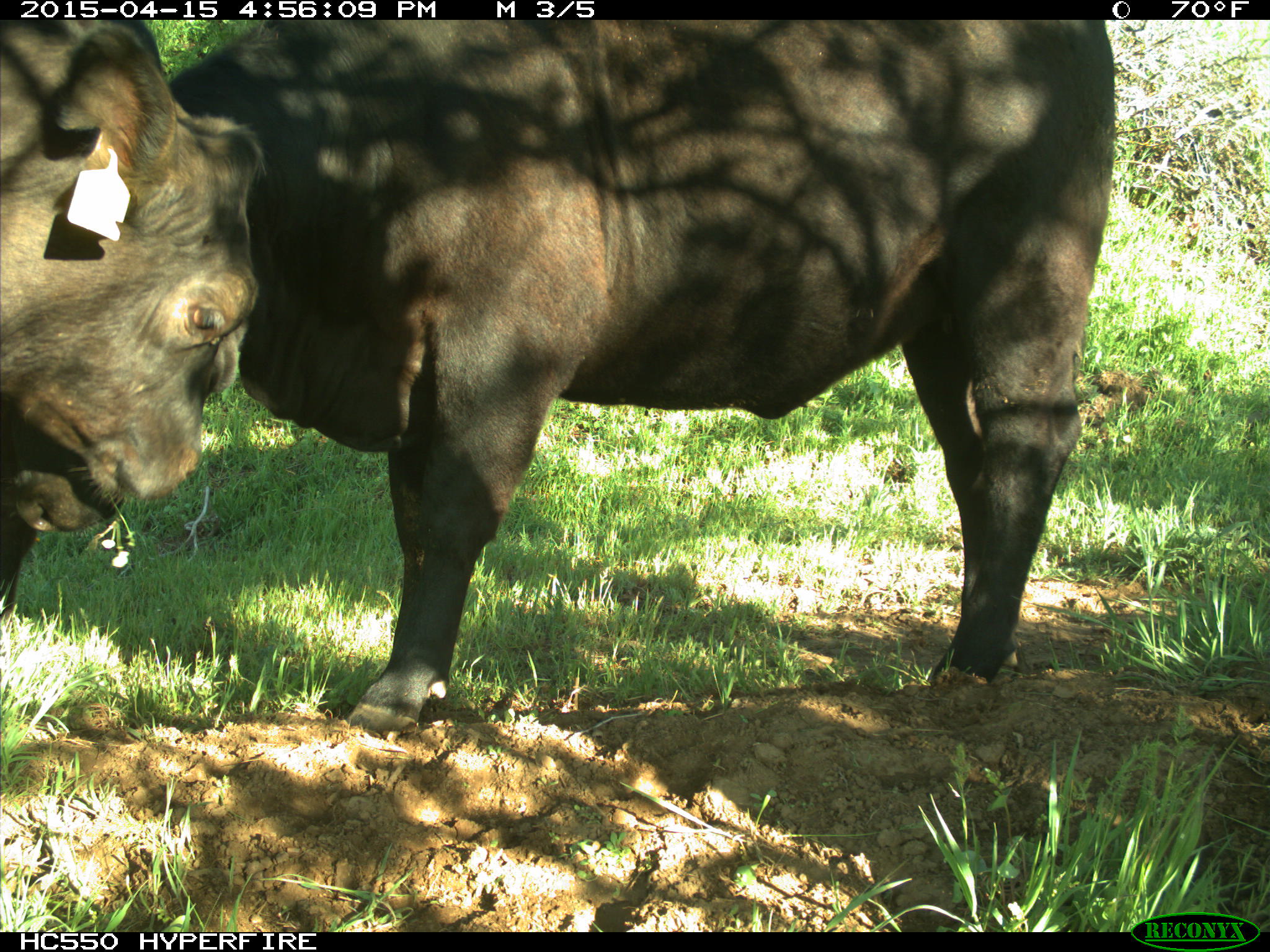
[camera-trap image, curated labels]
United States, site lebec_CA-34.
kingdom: Animalia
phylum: Chordata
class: Mammalia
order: Artiodactyla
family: Bovidae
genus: Bos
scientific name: Bos taurus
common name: domestic cow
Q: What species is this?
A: Bos taurus (domestic cow).